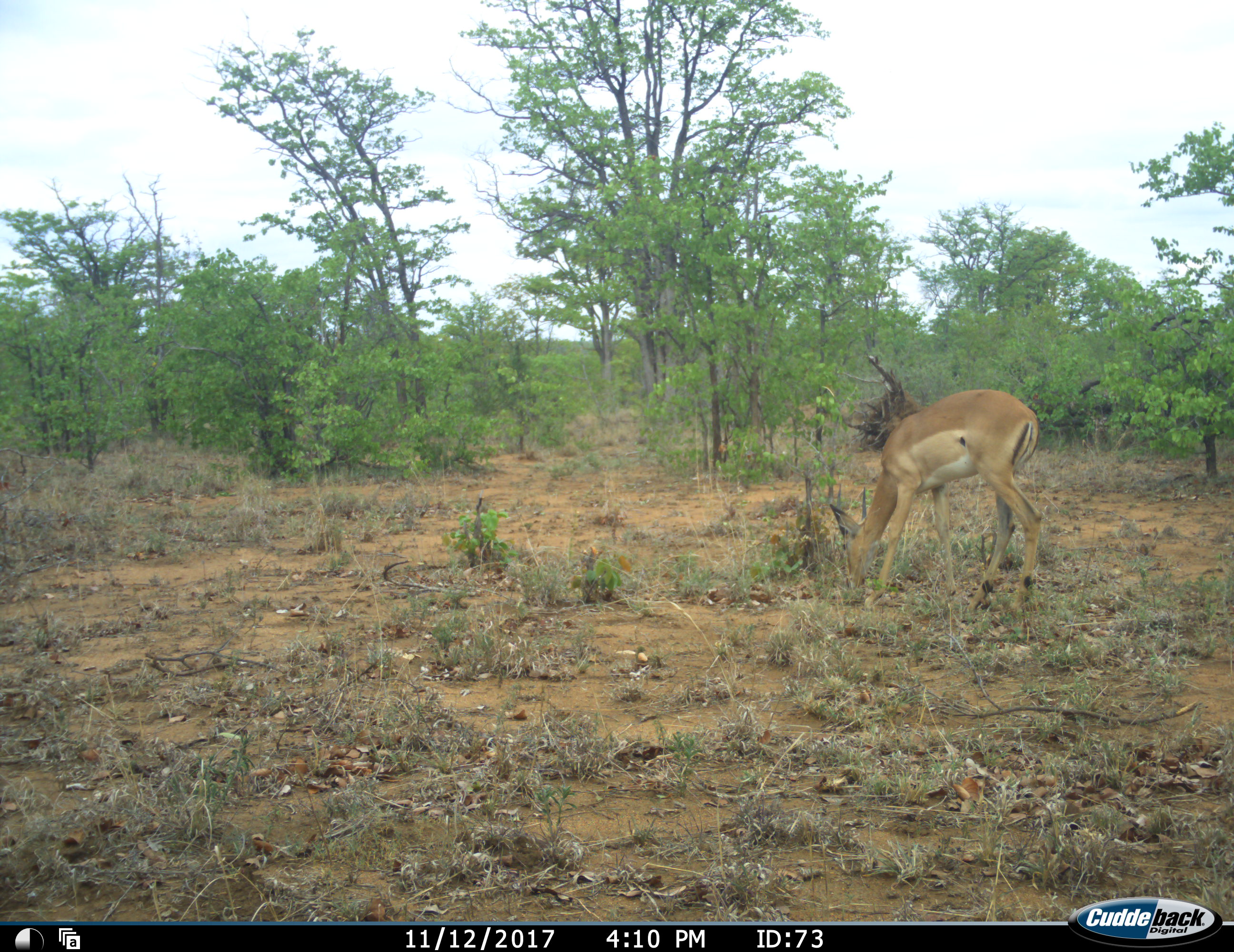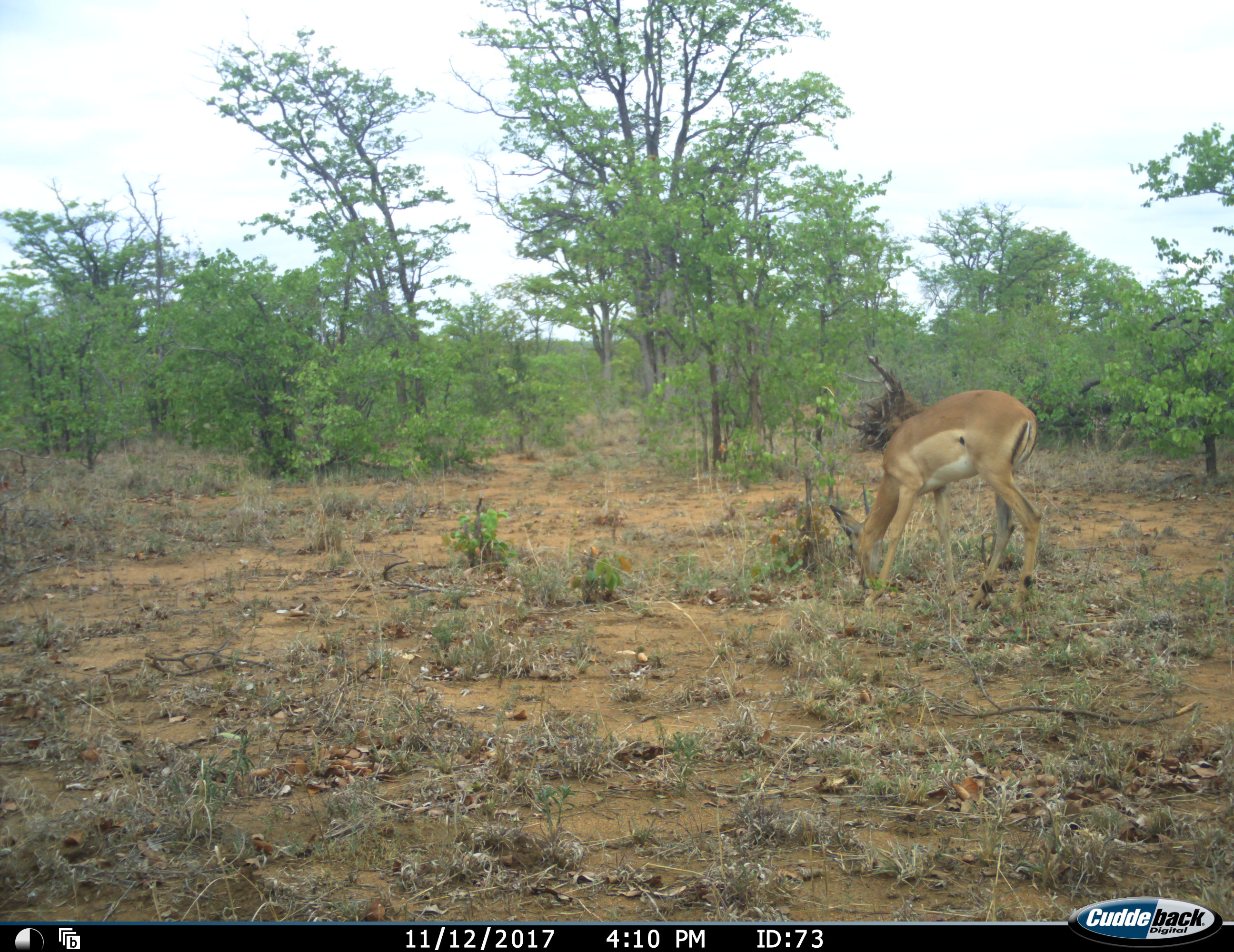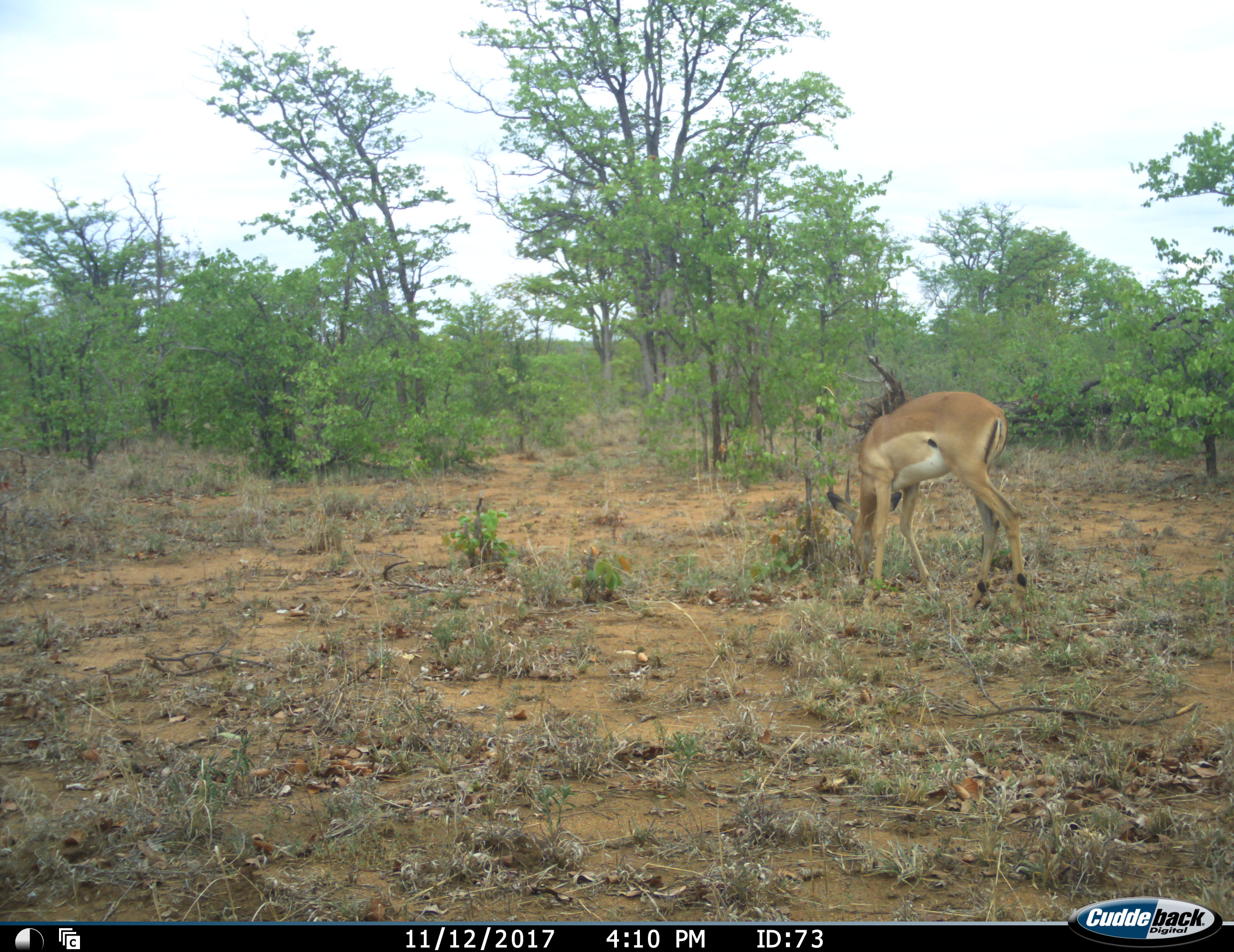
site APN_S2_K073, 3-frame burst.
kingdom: Animalia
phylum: Chordata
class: Mammalia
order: Artiodactyla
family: Bovidae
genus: Aepyceros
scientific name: Aepyceros melampus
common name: impala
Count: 1.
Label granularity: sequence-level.